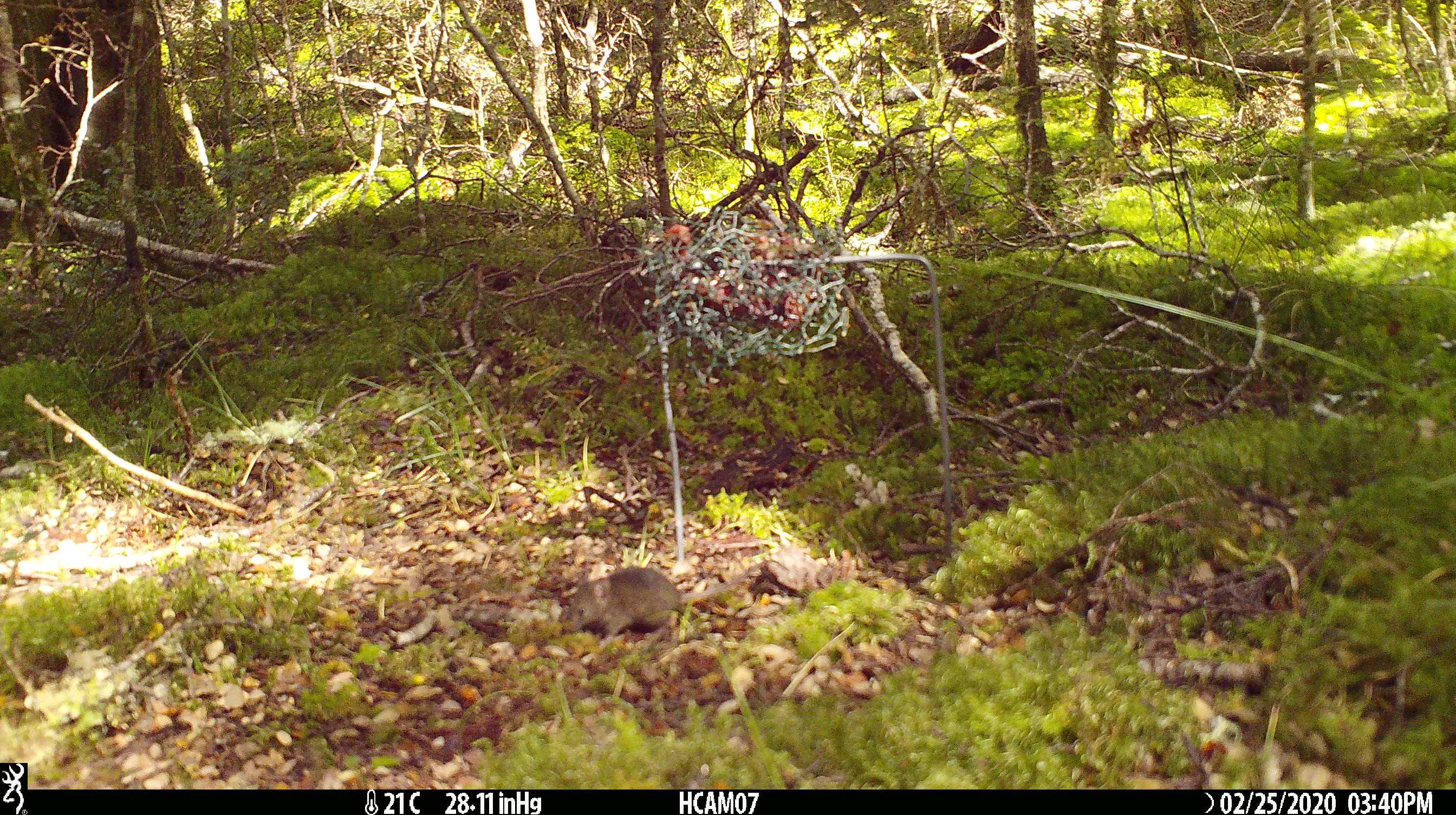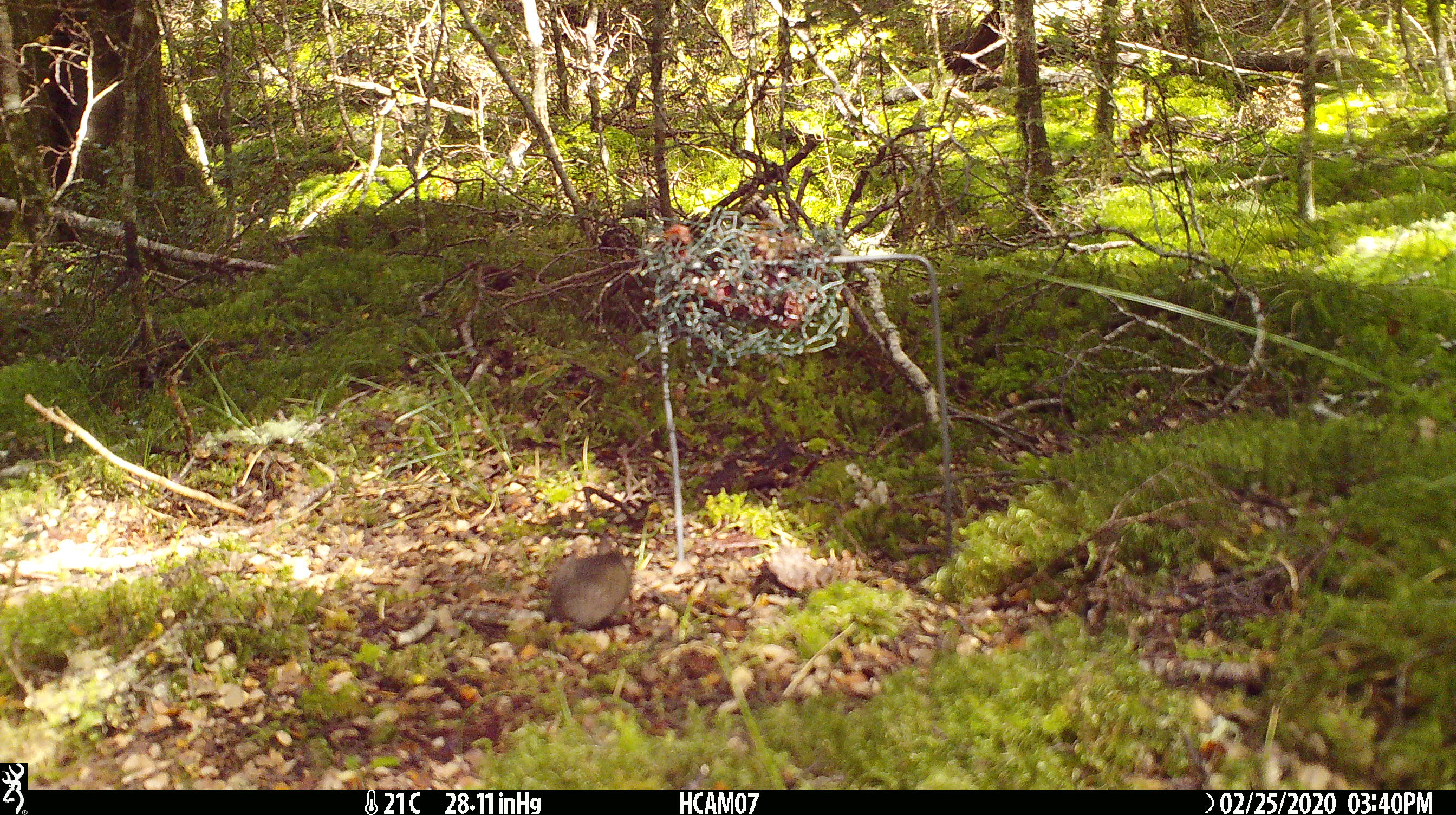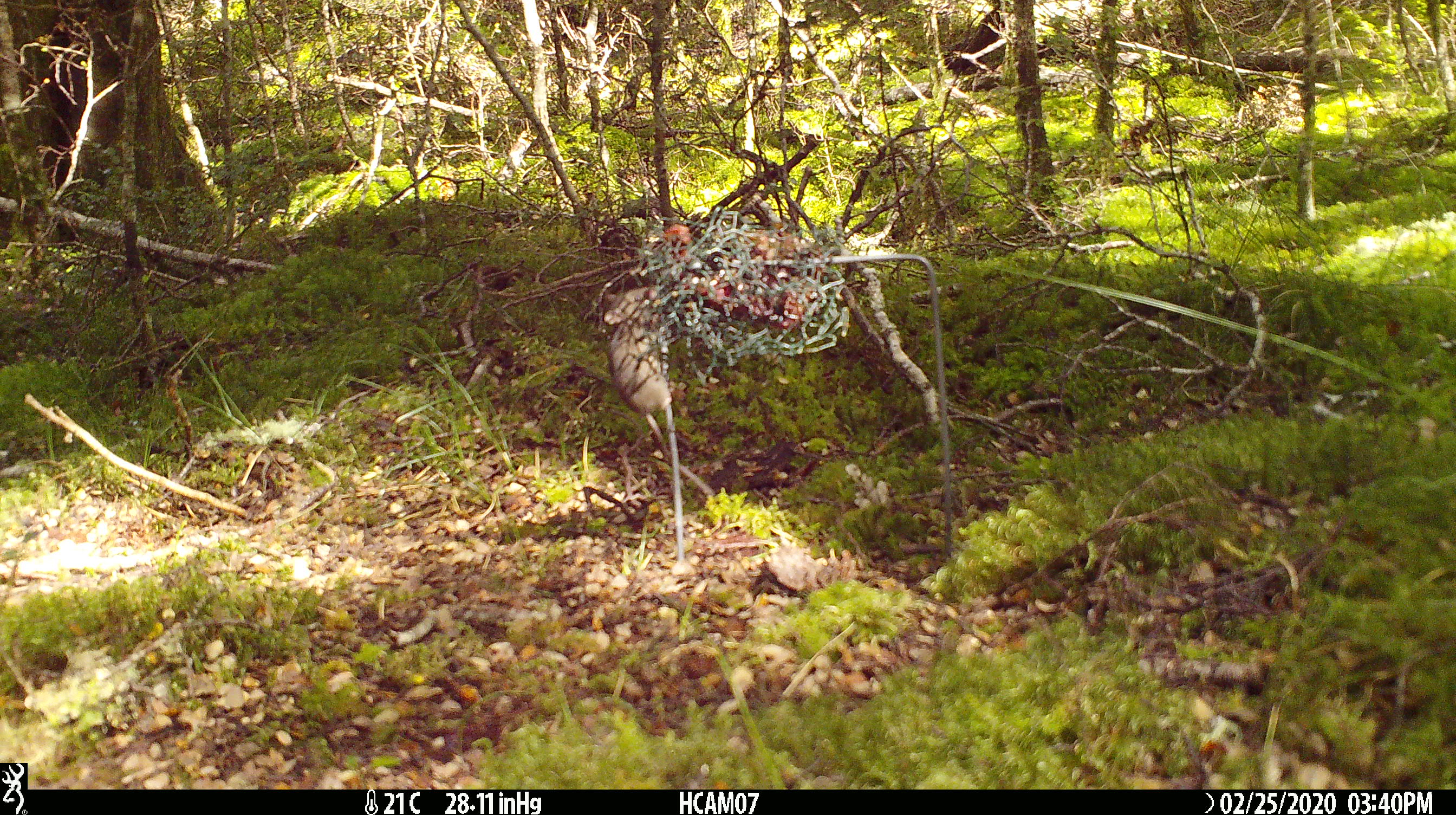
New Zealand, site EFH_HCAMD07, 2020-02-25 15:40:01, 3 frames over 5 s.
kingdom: Animalia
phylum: Chordata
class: Mammalia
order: Rodentia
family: Muridae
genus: Mus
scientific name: Mus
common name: mouse